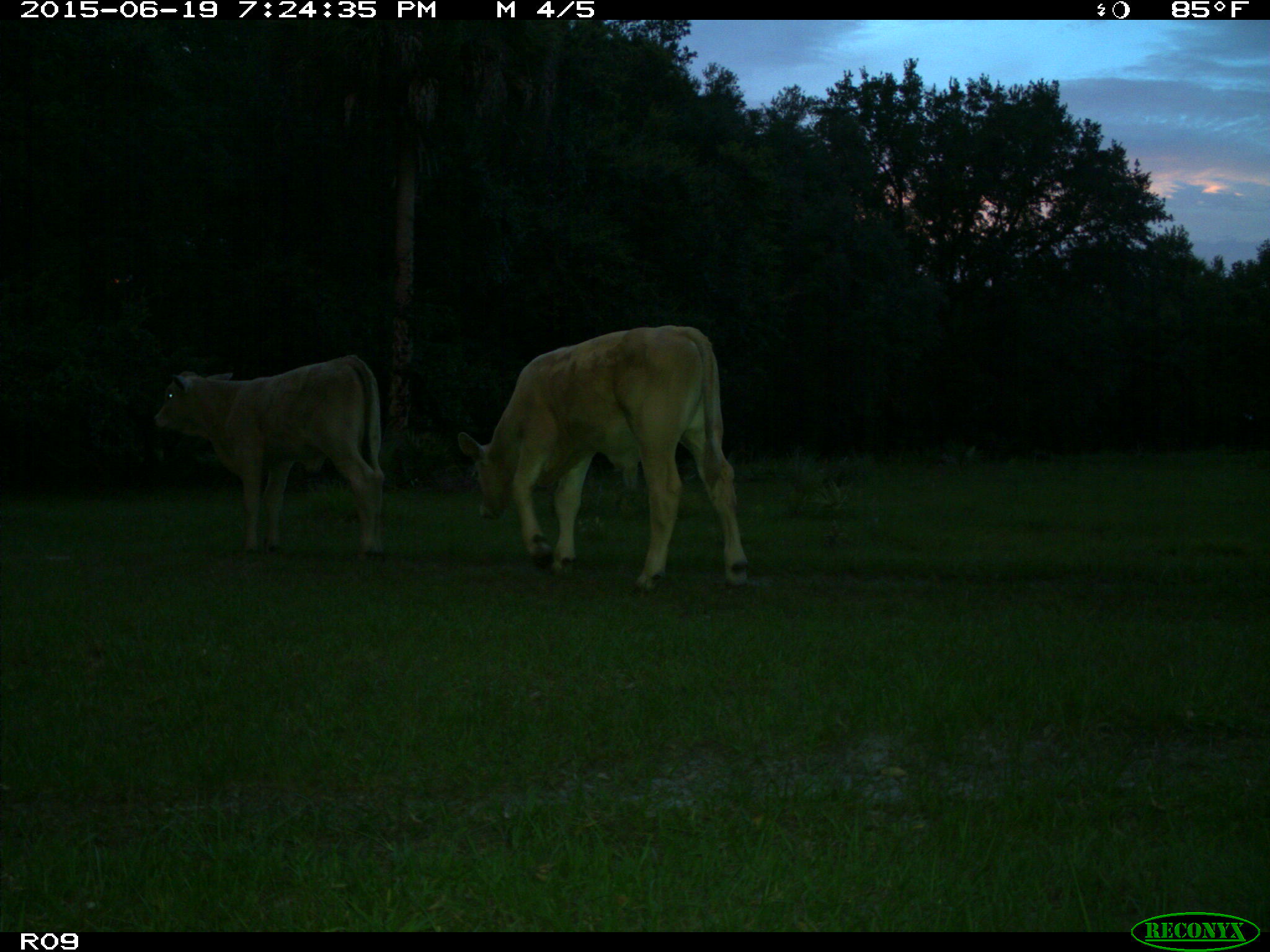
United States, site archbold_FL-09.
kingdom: Animalia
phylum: Chordata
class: Mammalia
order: Artiodactyla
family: Bovidae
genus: Bos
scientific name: Bos taurus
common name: domestic cow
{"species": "Bos taurus (domestic cow)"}